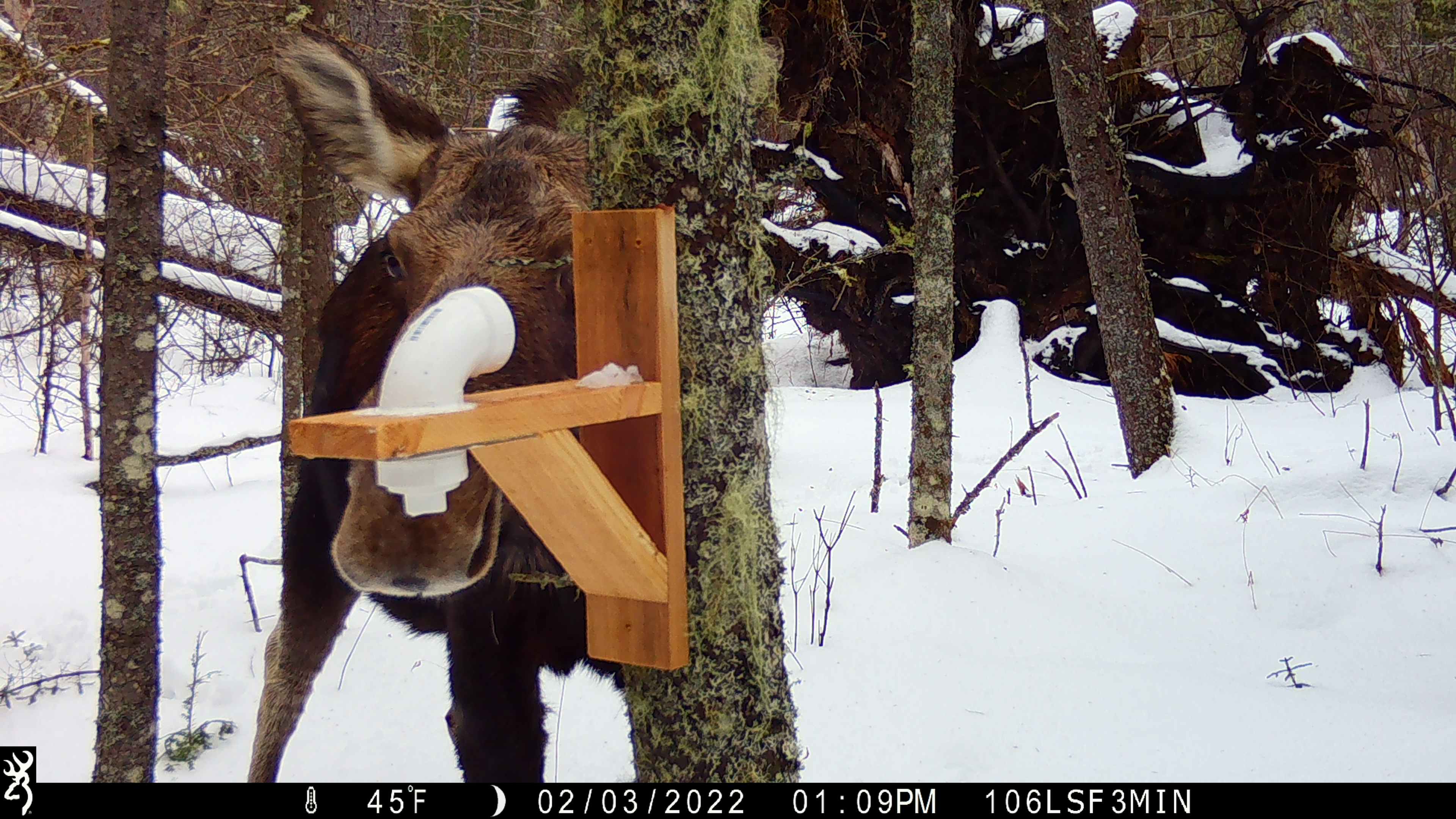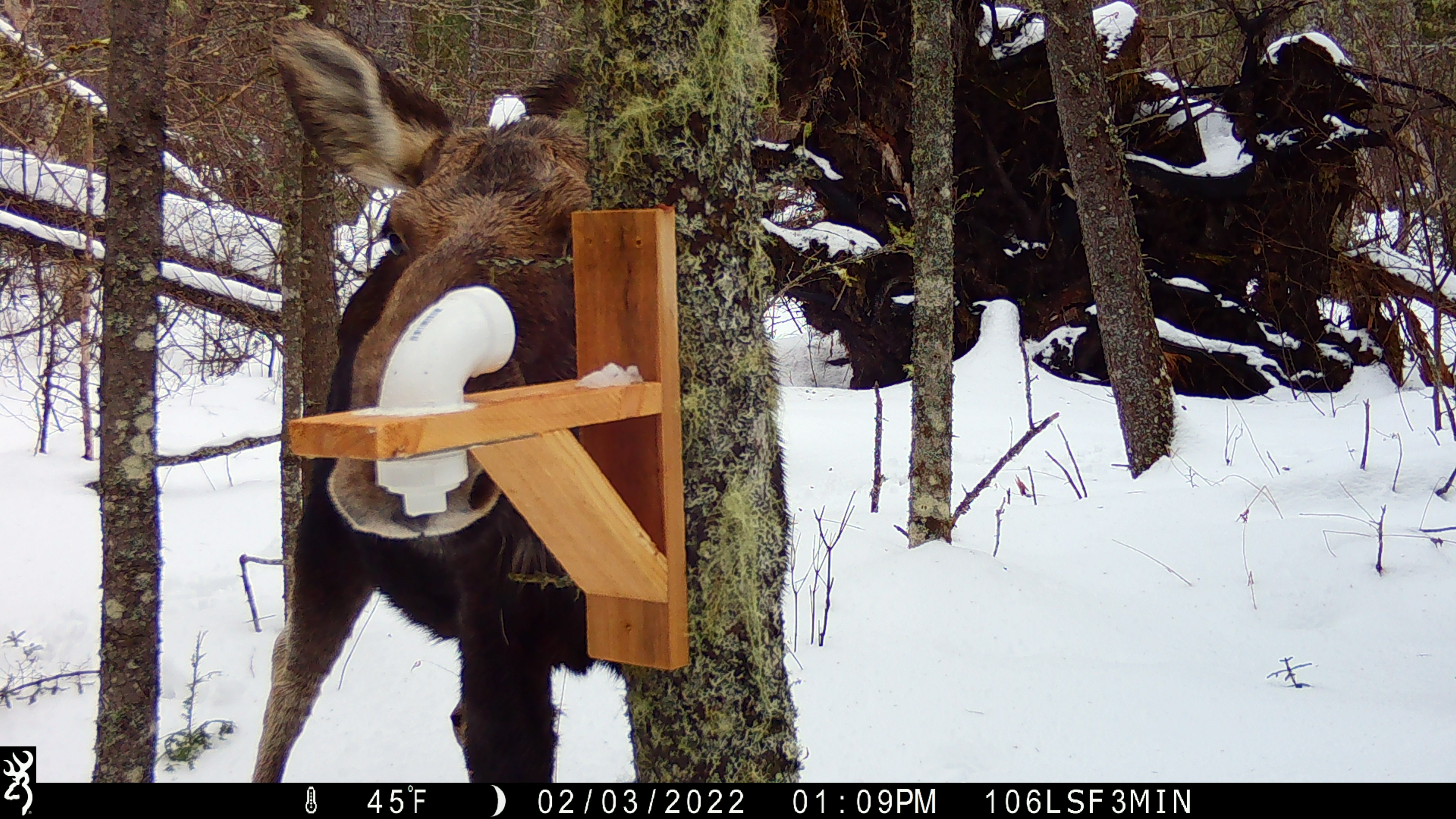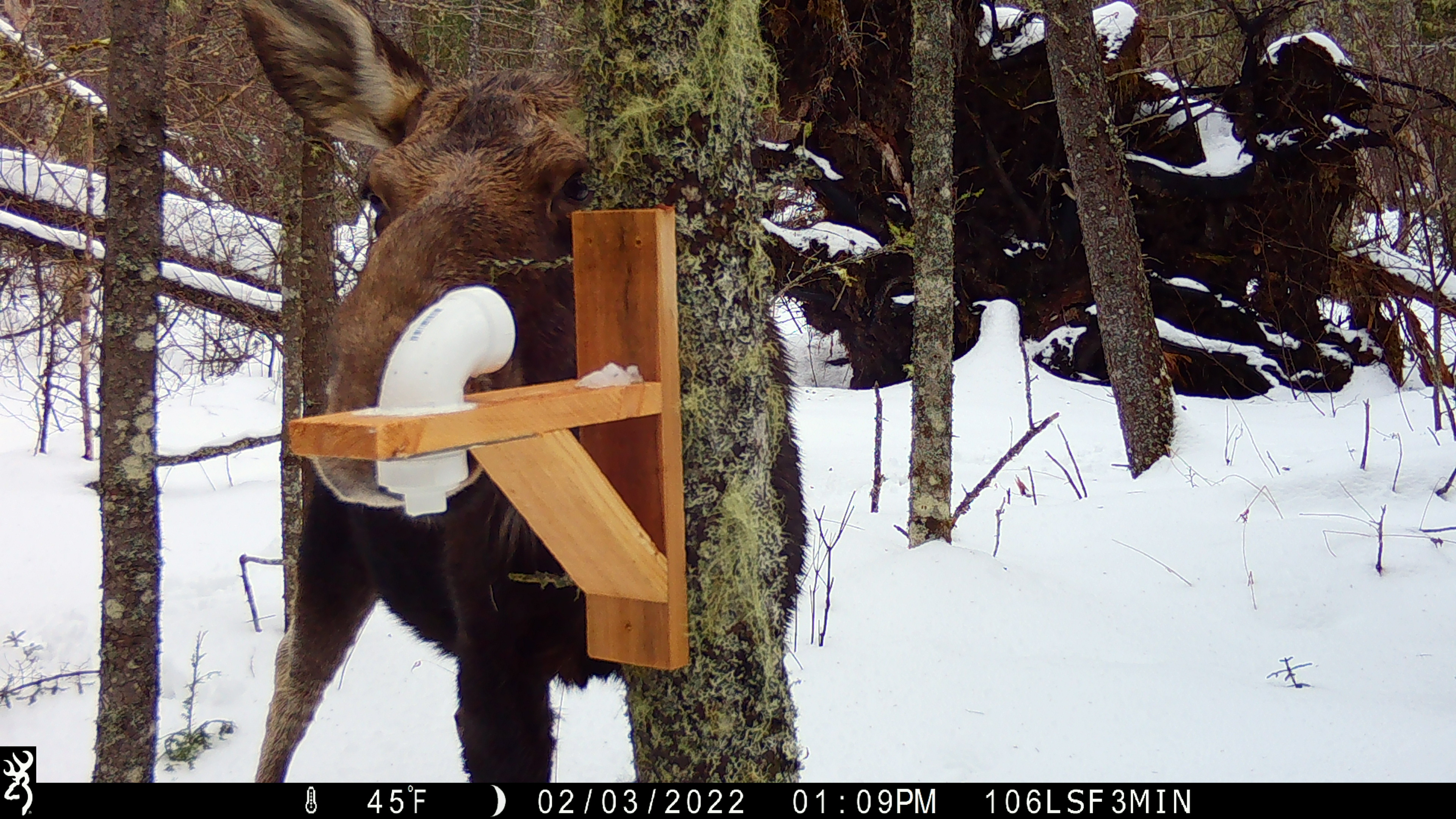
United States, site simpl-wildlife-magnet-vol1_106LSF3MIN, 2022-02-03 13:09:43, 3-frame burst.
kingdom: Animalia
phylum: Chordata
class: Mammalia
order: Artiodactyla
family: Cervidae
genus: Alces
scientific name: Alces alces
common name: moose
Moose (Alces alces).